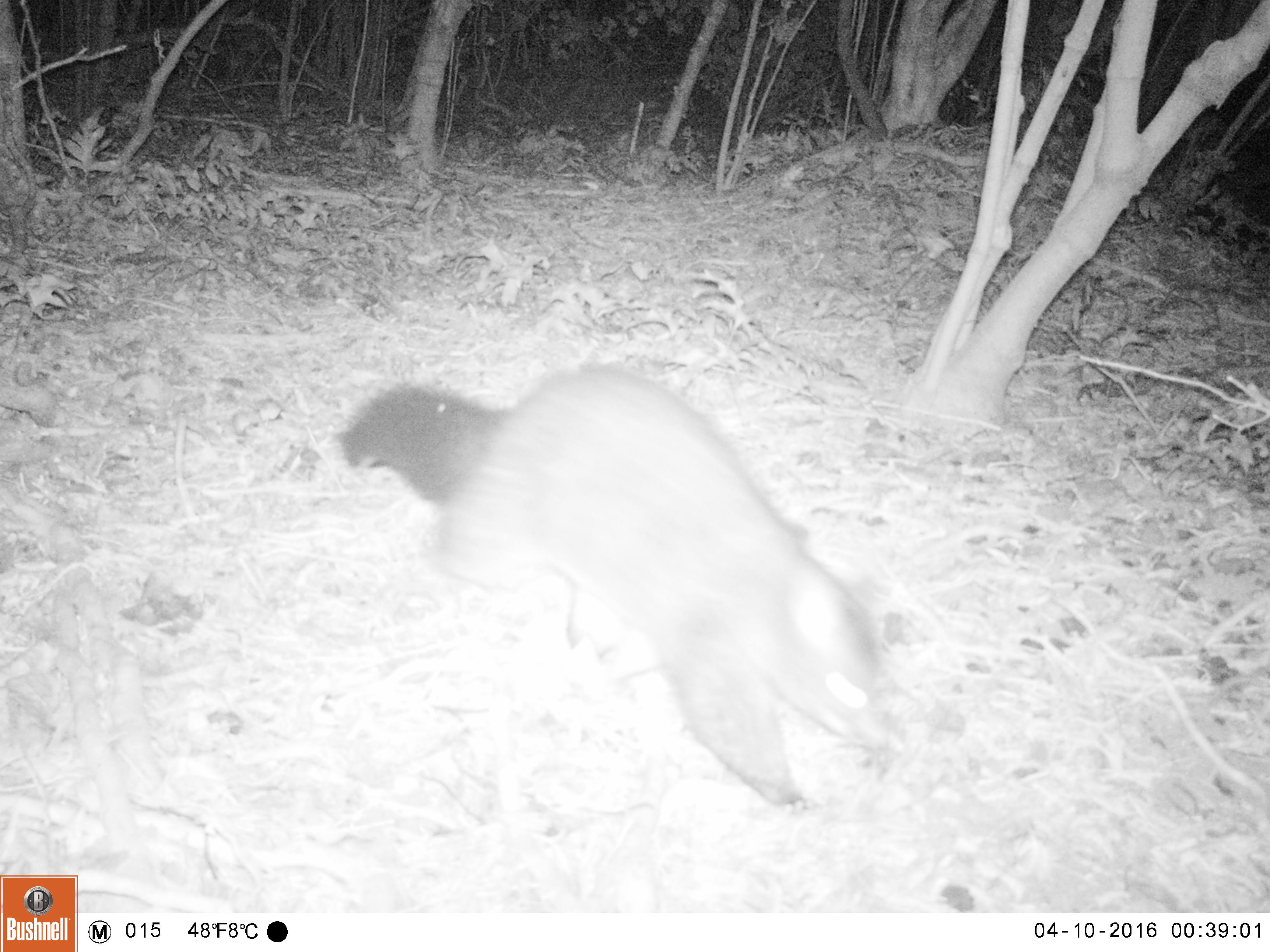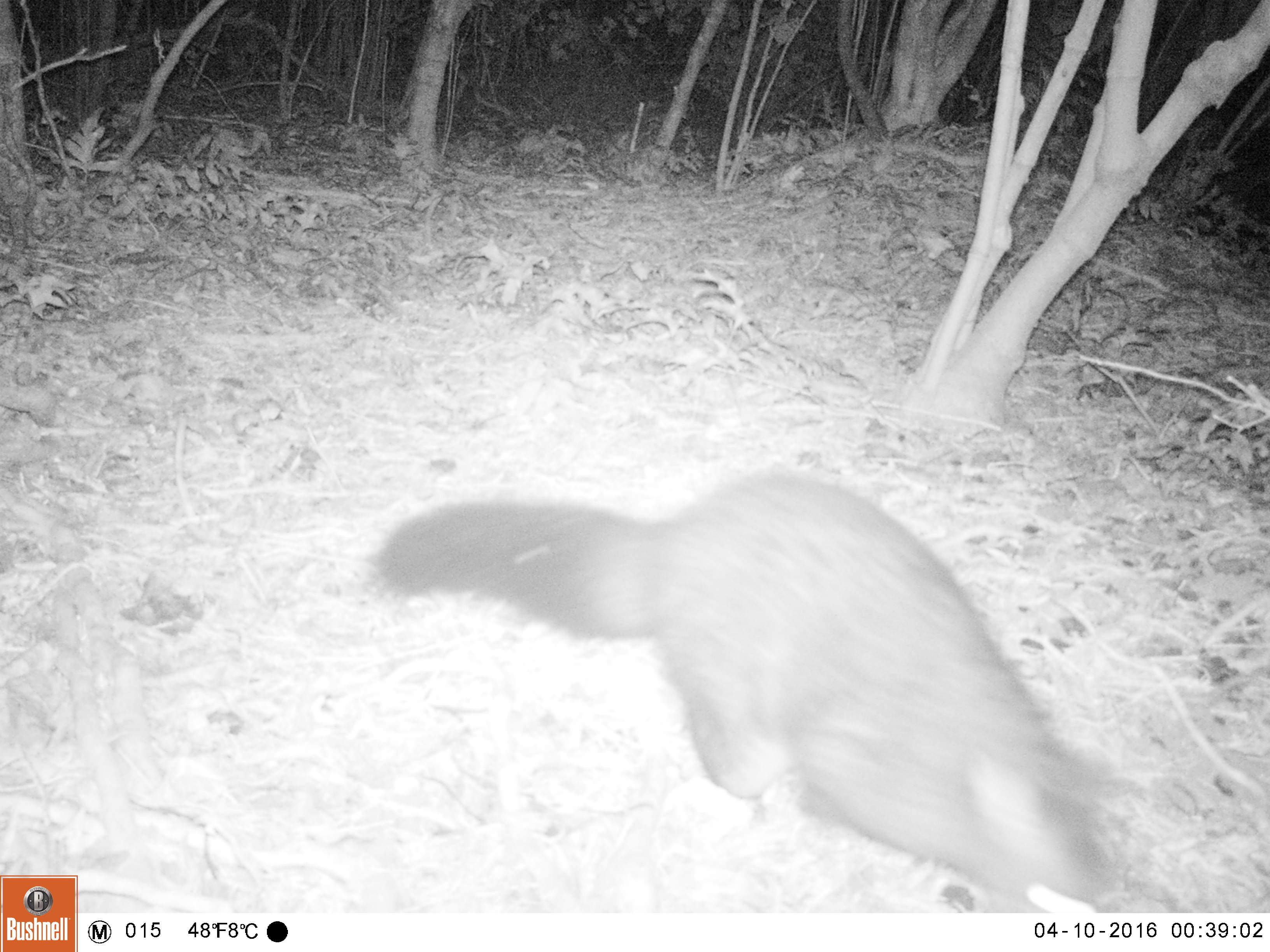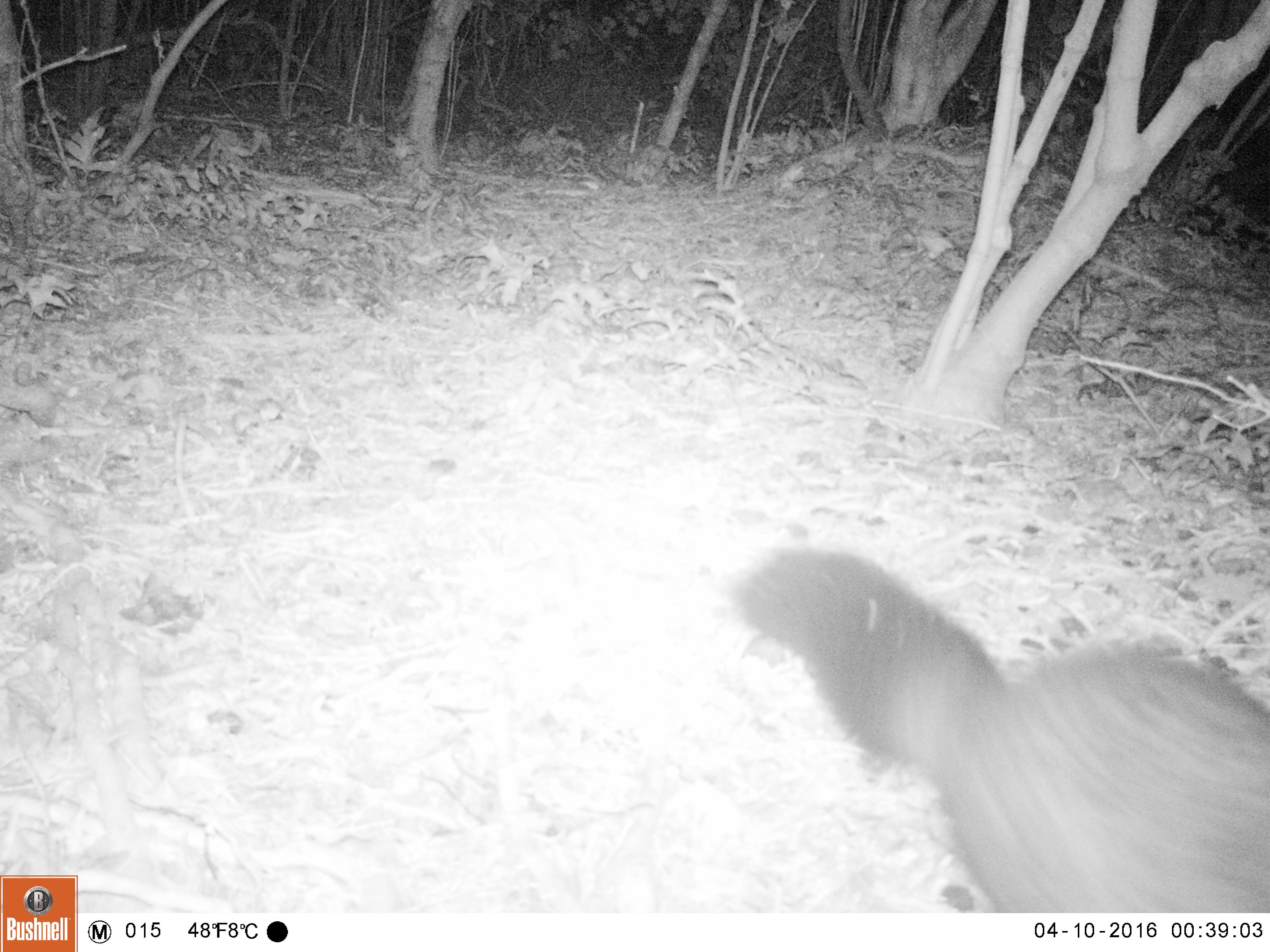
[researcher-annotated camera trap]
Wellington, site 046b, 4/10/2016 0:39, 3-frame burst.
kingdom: Animalia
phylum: Chordata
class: Mammalia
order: Didelphimorphia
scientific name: Didelphimorphia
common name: possum